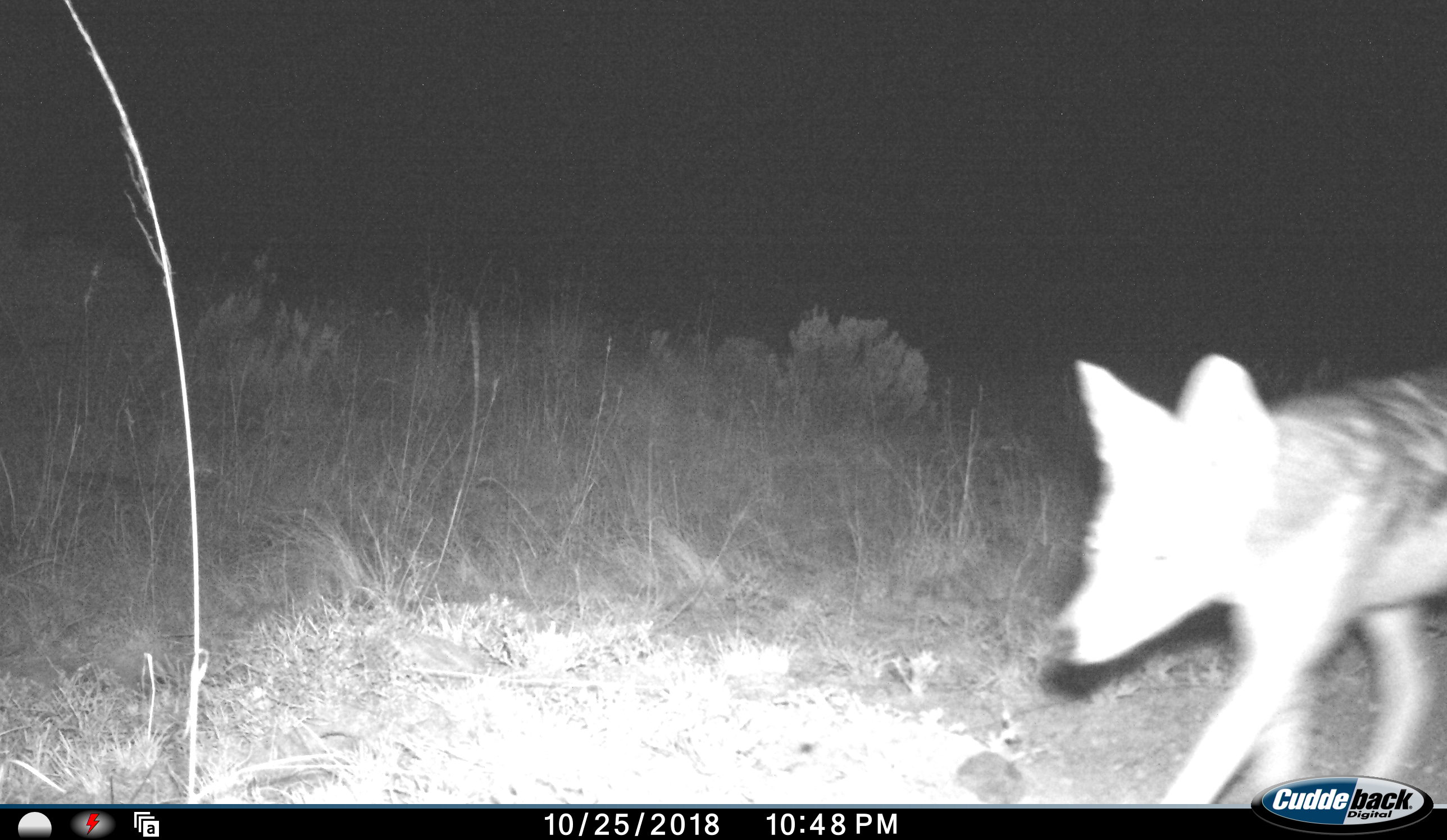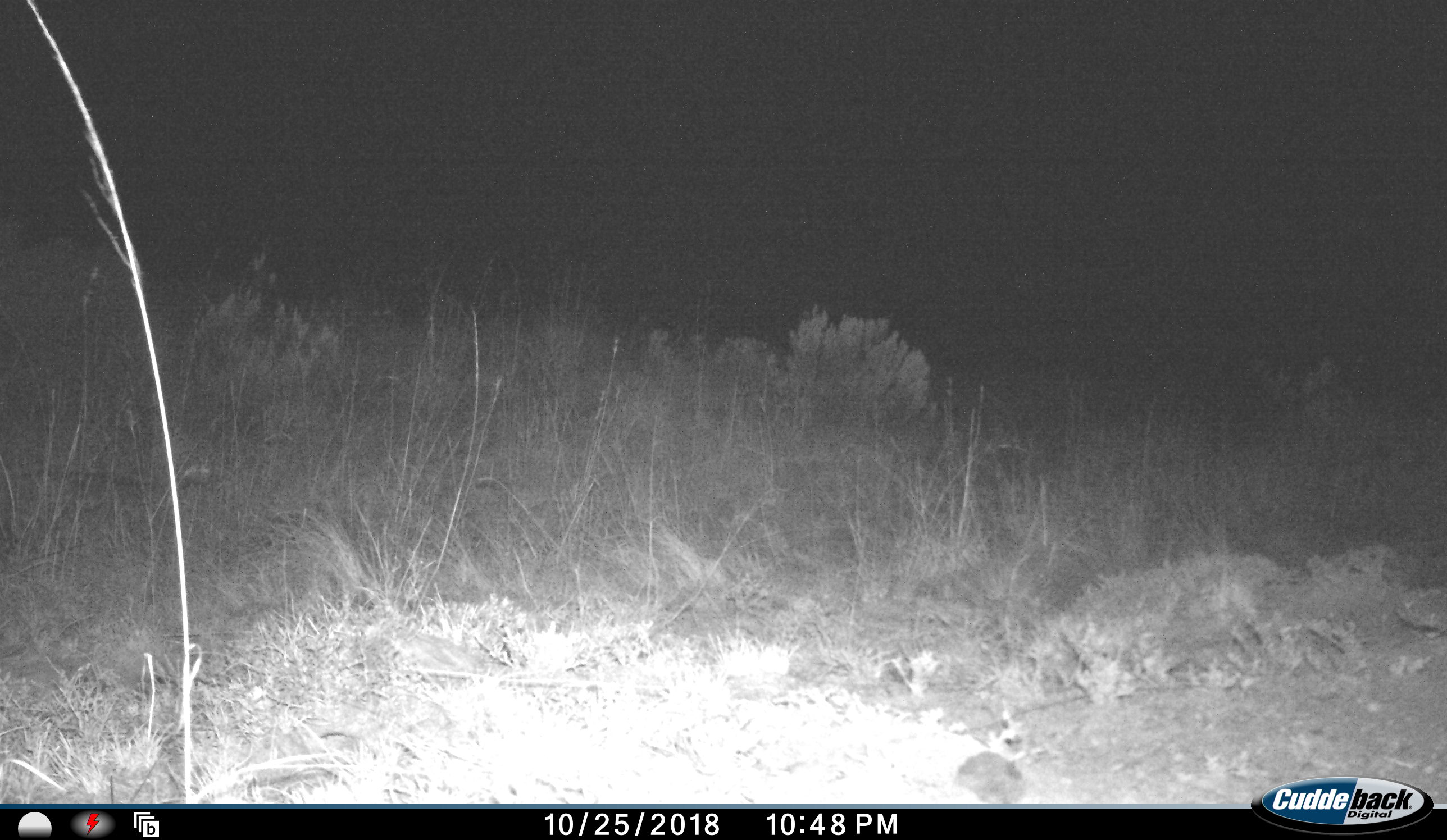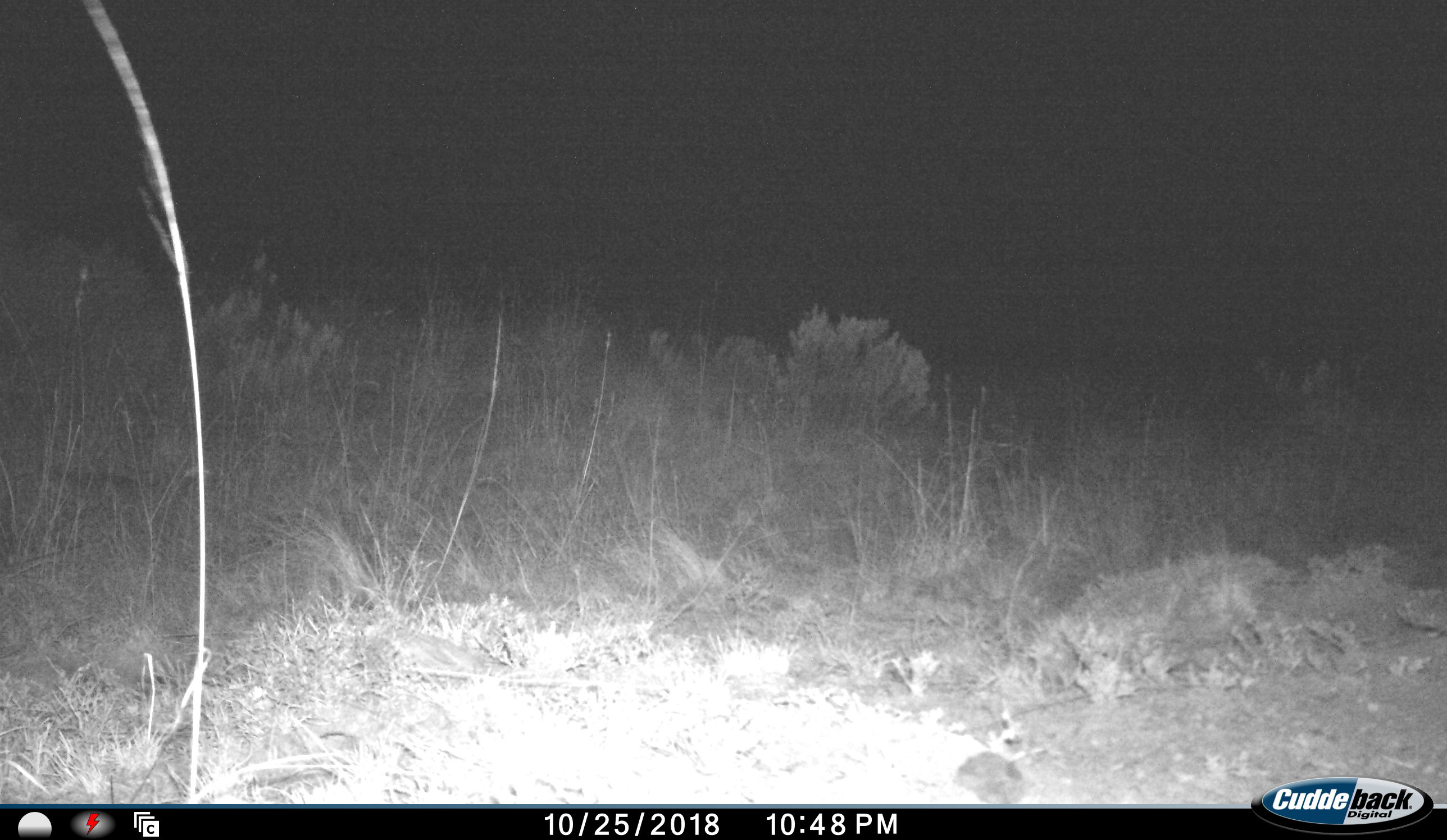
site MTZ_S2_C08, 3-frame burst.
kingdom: Animalia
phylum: Chordata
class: Mammalia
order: Carnivora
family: Canidae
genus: Lupulella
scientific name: Lupulella mesomelas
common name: black-backed jackal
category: jackalblackbacked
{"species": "jackalblackbacked (black-backed jackal) (Lupulella mesomelas)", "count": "1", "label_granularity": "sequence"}